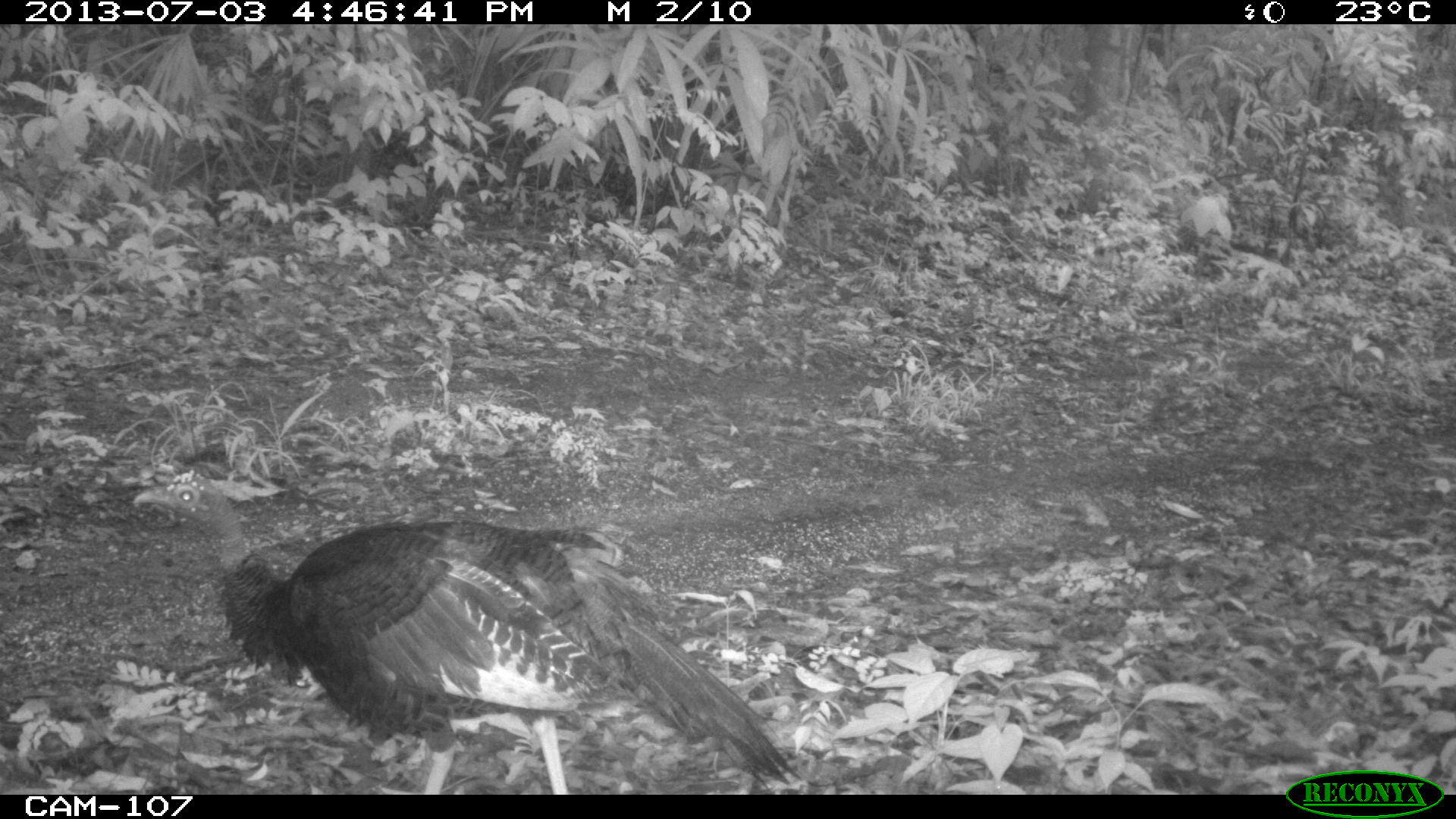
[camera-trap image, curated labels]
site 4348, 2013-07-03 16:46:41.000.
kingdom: Animalia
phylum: Chordata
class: Aves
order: Galliformes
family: Phasianidae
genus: Meleagris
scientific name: Meleagris ocellata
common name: ocellated turkey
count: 1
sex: female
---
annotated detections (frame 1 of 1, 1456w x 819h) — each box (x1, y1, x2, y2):
meleagris ocellata: (131, 468, 802, 794)